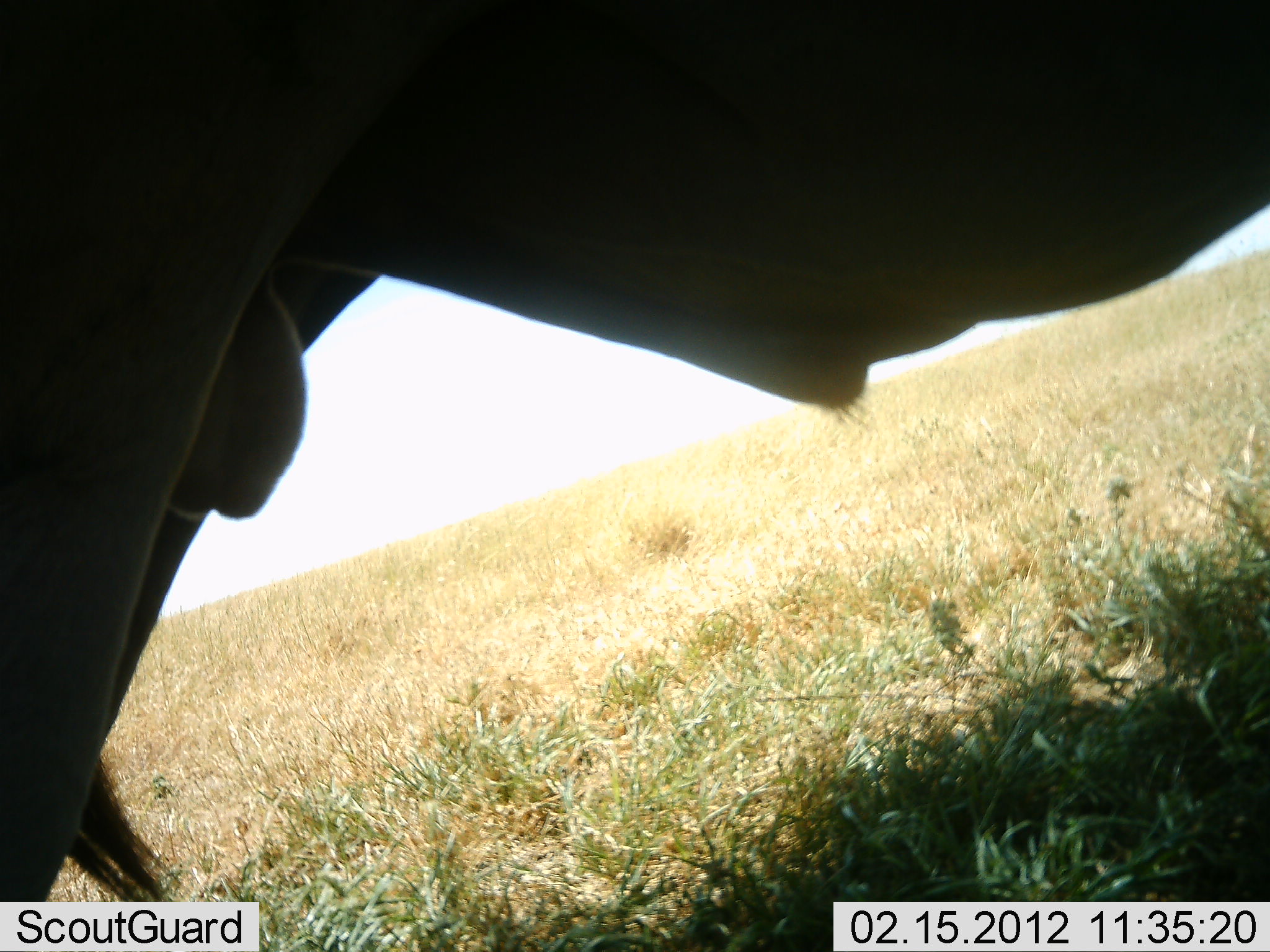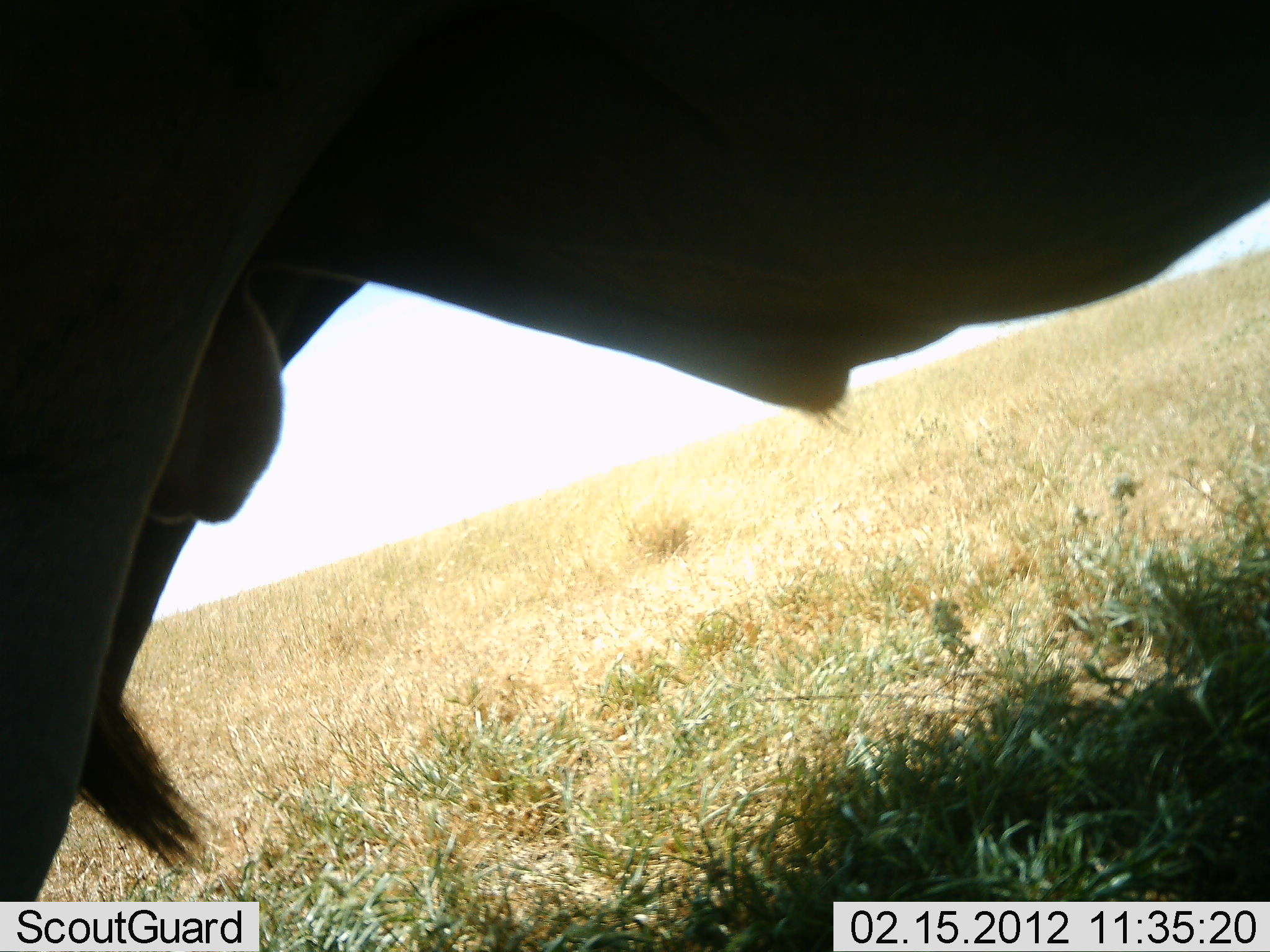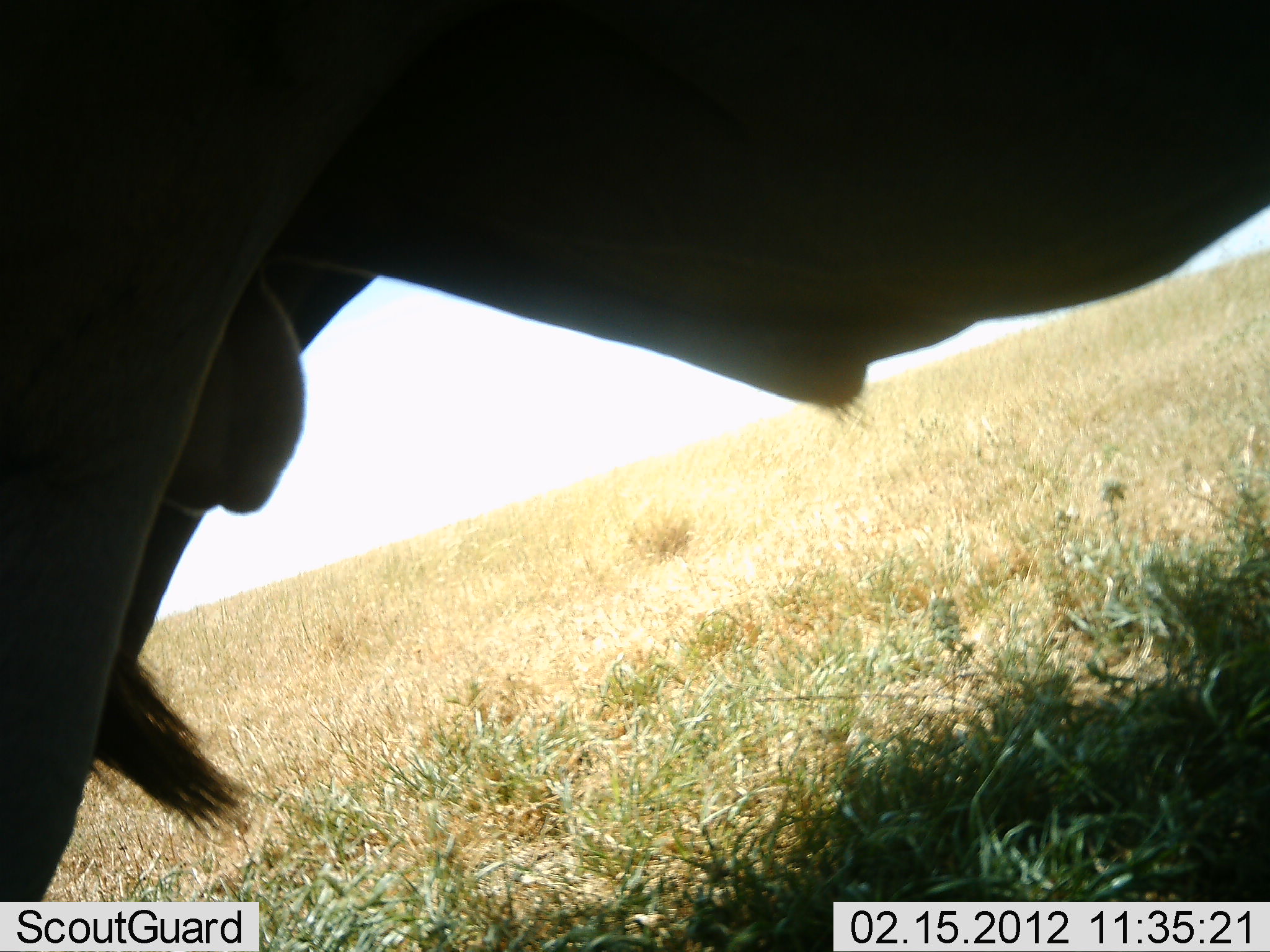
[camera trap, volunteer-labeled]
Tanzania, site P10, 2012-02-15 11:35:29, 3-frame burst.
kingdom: Animalia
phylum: Chordata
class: Mammalia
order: Artiodactyla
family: Bovidae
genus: Connochaetes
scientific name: Connochaetes taurinus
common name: blue wildebeest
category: wildebeest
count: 1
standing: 78%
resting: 0%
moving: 22%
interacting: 0%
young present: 0%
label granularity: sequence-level